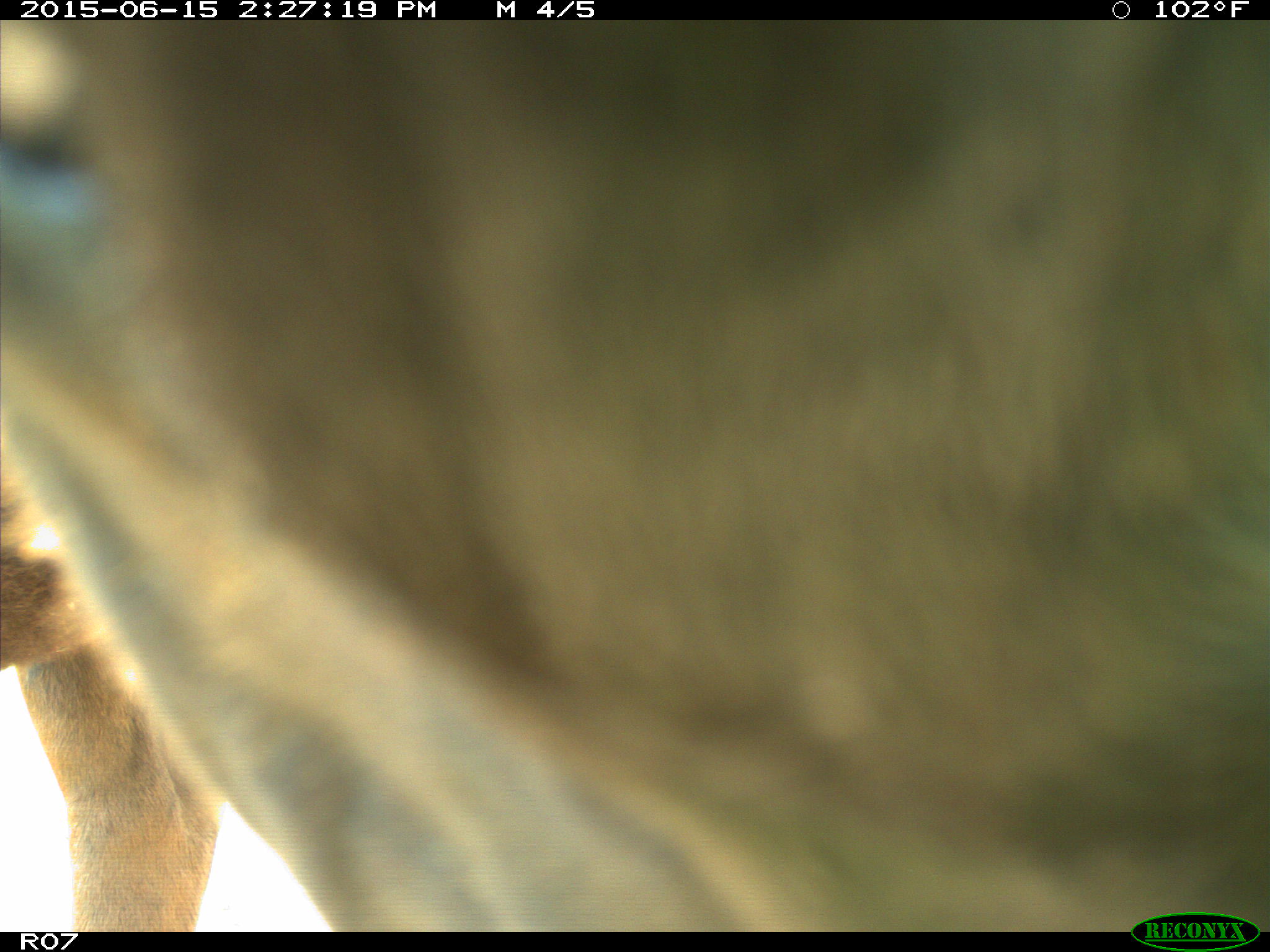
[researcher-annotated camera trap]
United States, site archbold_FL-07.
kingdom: Animalia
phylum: Chordata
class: Mammalia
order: Artiodactyla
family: Bovidae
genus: Bos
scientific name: Bos taurus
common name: domestic cow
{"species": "Bos taurus (domestic cow)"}